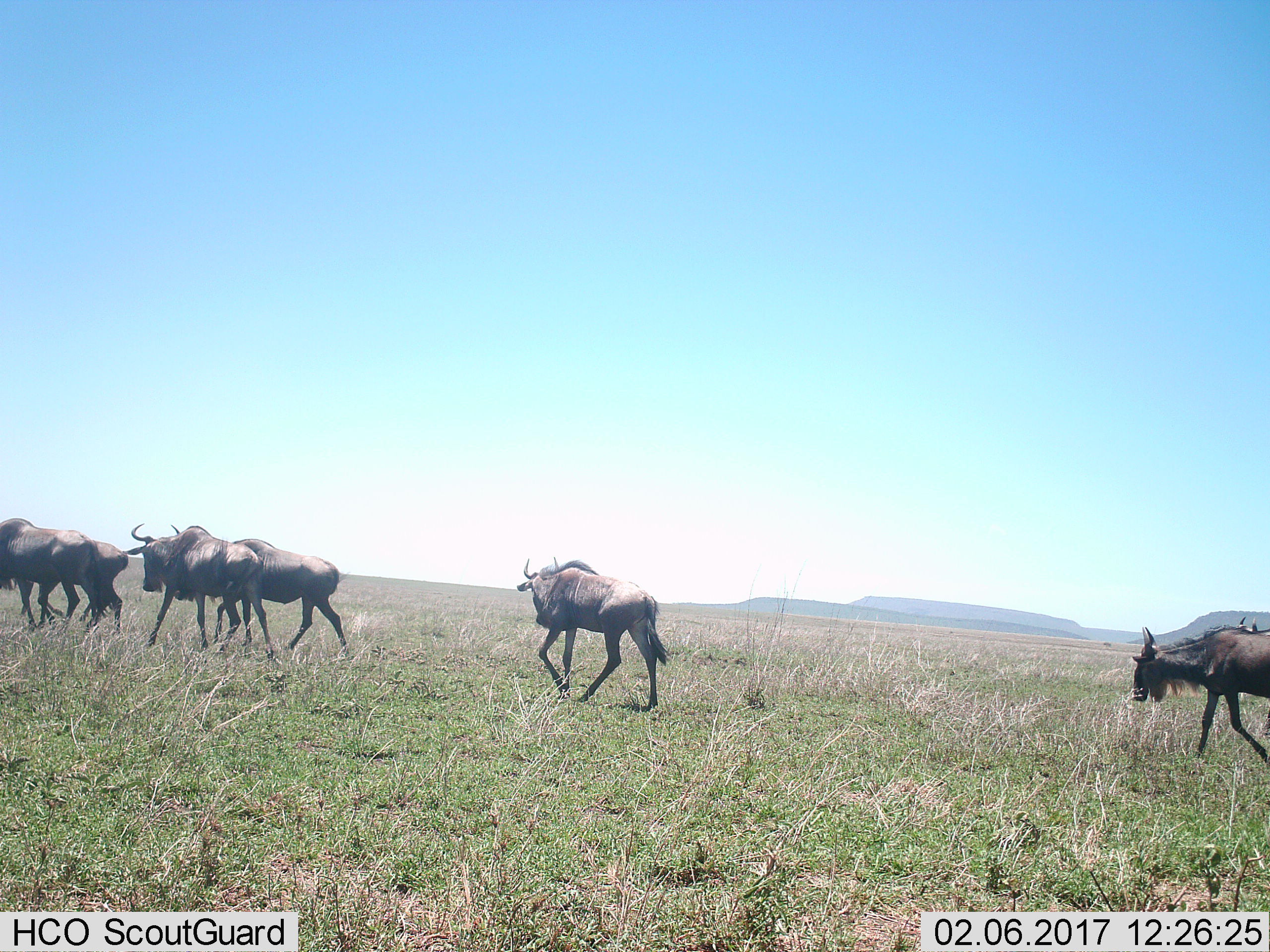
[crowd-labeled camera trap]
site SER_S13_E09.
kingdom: Animalia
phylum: Chordata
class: Mammalia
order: Artiodactyla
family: Bovidae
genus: Connochaetes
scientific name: Connochaetes taurinus taurinus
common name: blue wildebeest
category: wildebeestblue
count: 6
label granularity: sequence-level